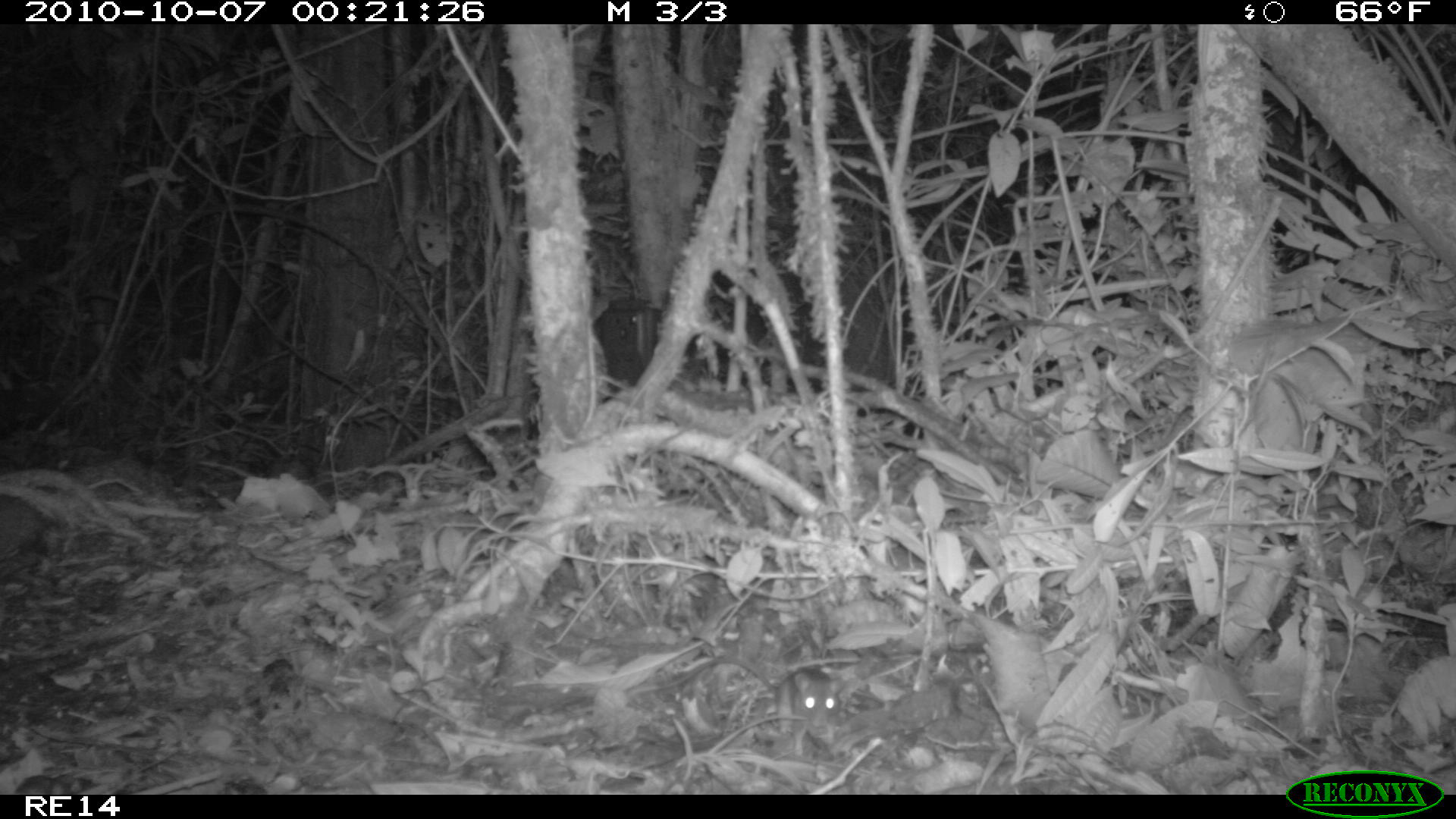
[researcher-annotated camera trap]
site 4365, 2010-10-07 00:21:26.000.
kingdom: Animalia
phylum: Chordata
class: Mammalia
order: Rodentia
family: Muridae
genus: Rattus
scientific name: Rattus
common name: rodent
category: unknown rat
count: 1